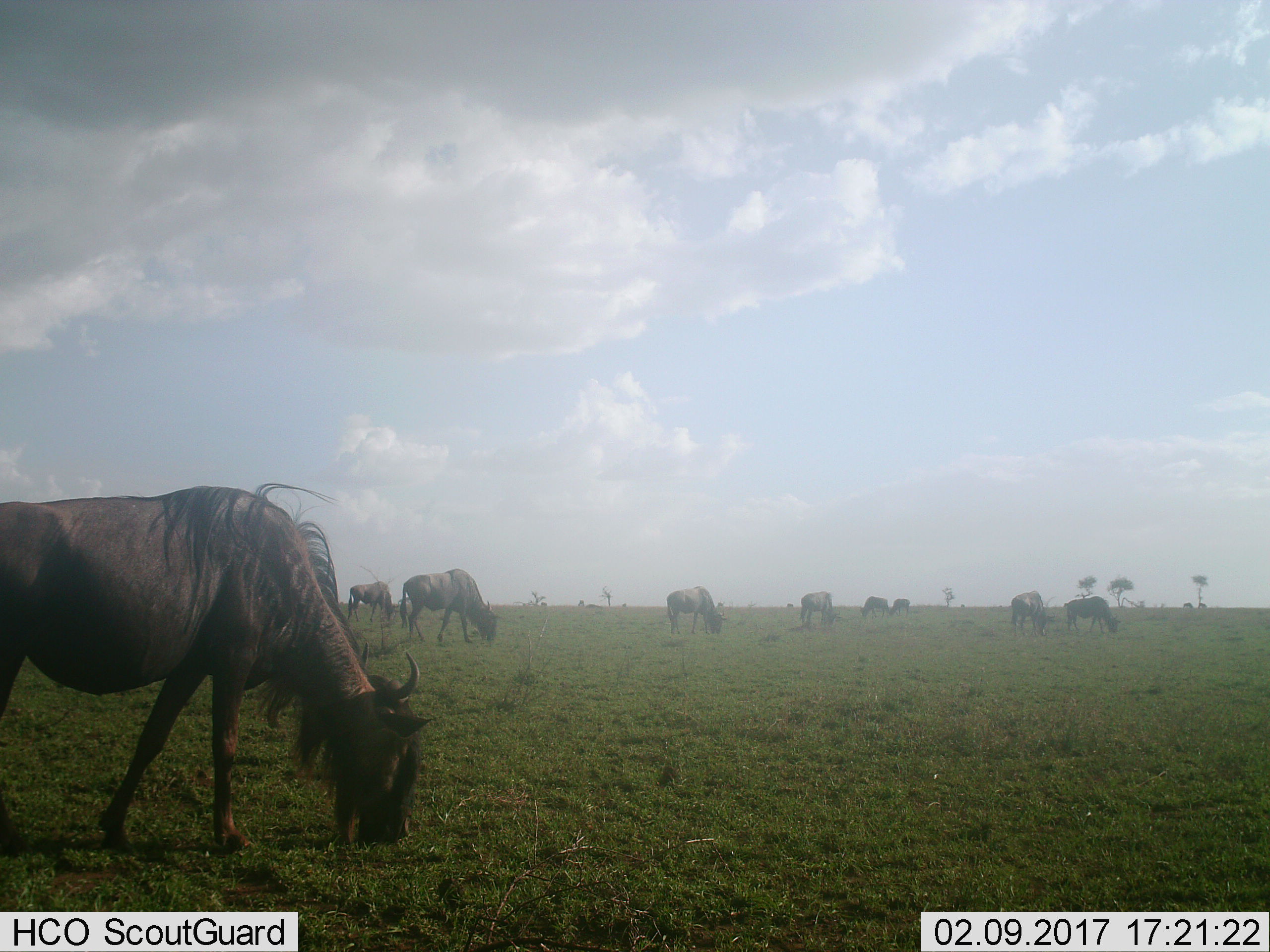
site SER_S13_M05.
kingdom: Animalia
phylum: Chordata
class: Mammalia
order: Artiodactyla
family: Bovidae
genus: Connochaetes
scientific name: Connochaetes taurinus taurinus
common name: blue wildebeest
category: wildebeestblue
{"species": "wildebeestblue (blue wildebeest) (Connochaetes taurinus taurinus)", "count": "11-50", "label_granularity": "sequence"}